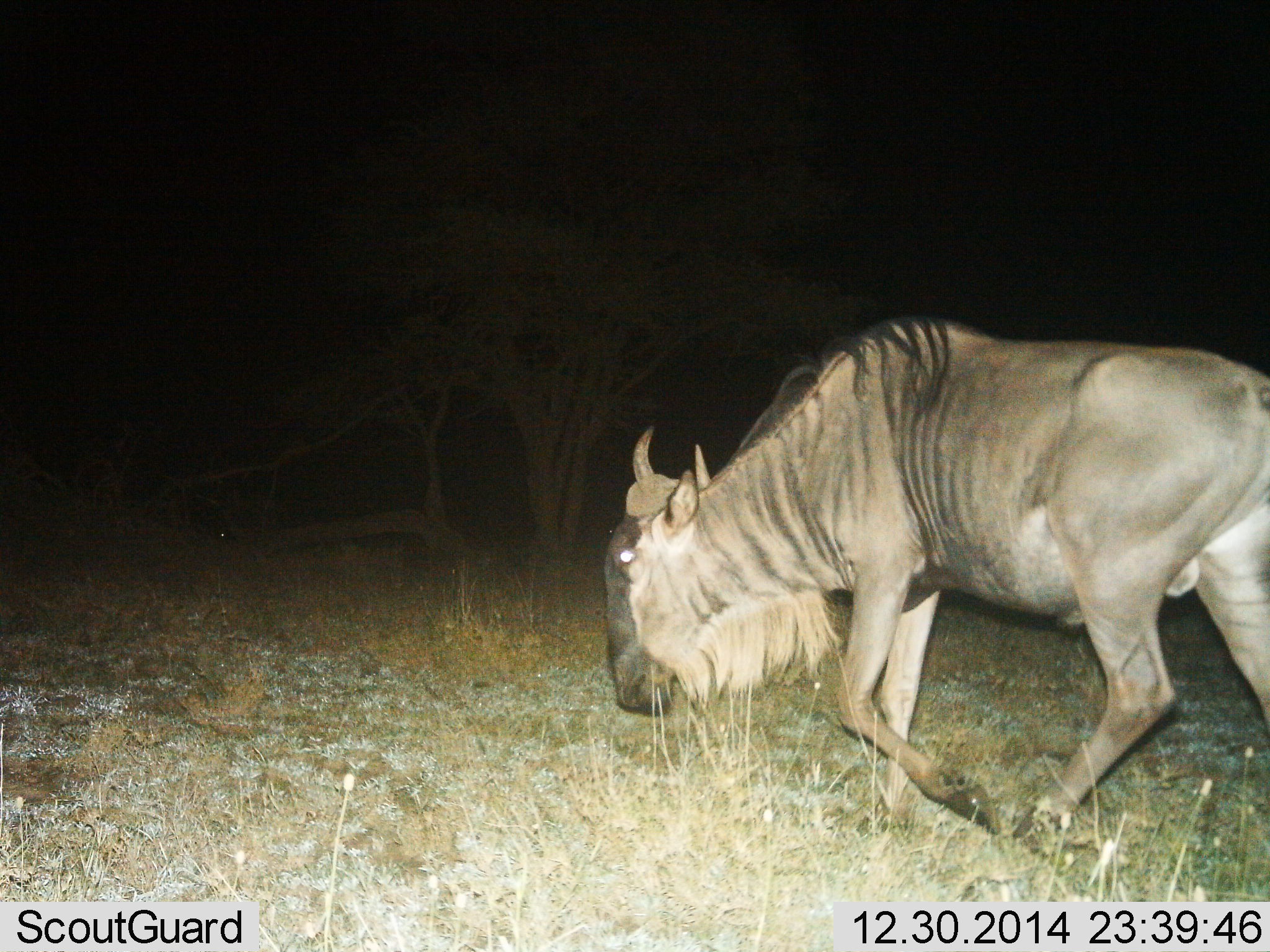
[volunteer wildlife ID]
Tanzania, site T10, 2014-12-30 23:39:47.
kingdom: Animalia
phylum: Chordata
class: Mammalia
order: Artiodactyla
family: Bovidae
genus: Connochaetes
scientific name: Connochaetes taurinus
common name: blue wildebeest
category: wildebeest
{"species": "wildebeest (blue wildebeest) (Connochaetes taurinus)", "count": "1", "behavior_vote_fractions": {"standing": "10%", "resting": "0%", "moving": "100%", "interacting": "0%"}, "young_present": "0%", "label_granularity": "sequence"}